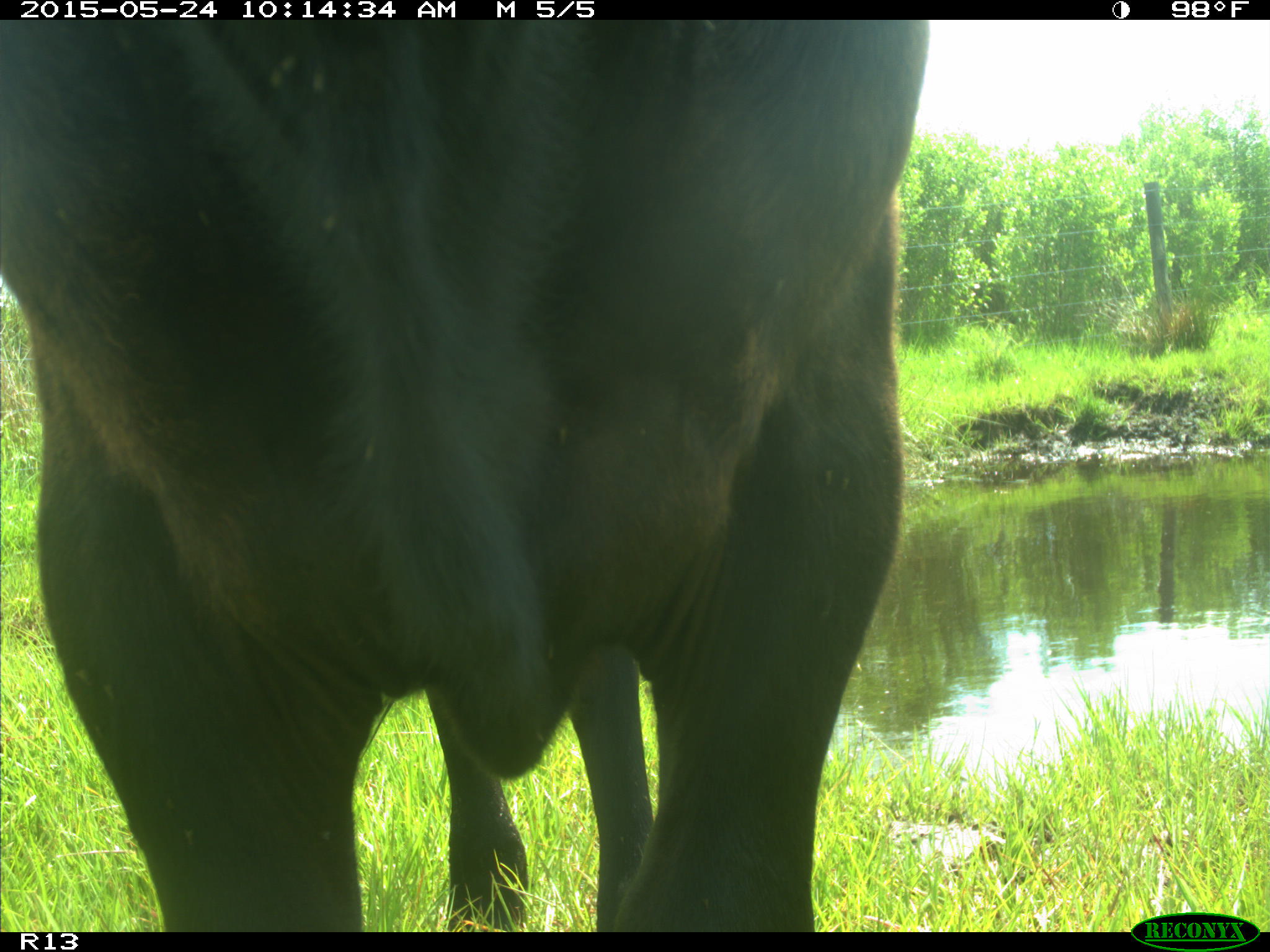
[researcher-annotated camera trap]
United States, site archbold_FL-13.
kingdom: Animalia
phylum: Chordata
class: Mammalia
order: Artiodactyla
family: Bovidae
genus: Bos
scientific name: Bos taurus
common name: domestic cow